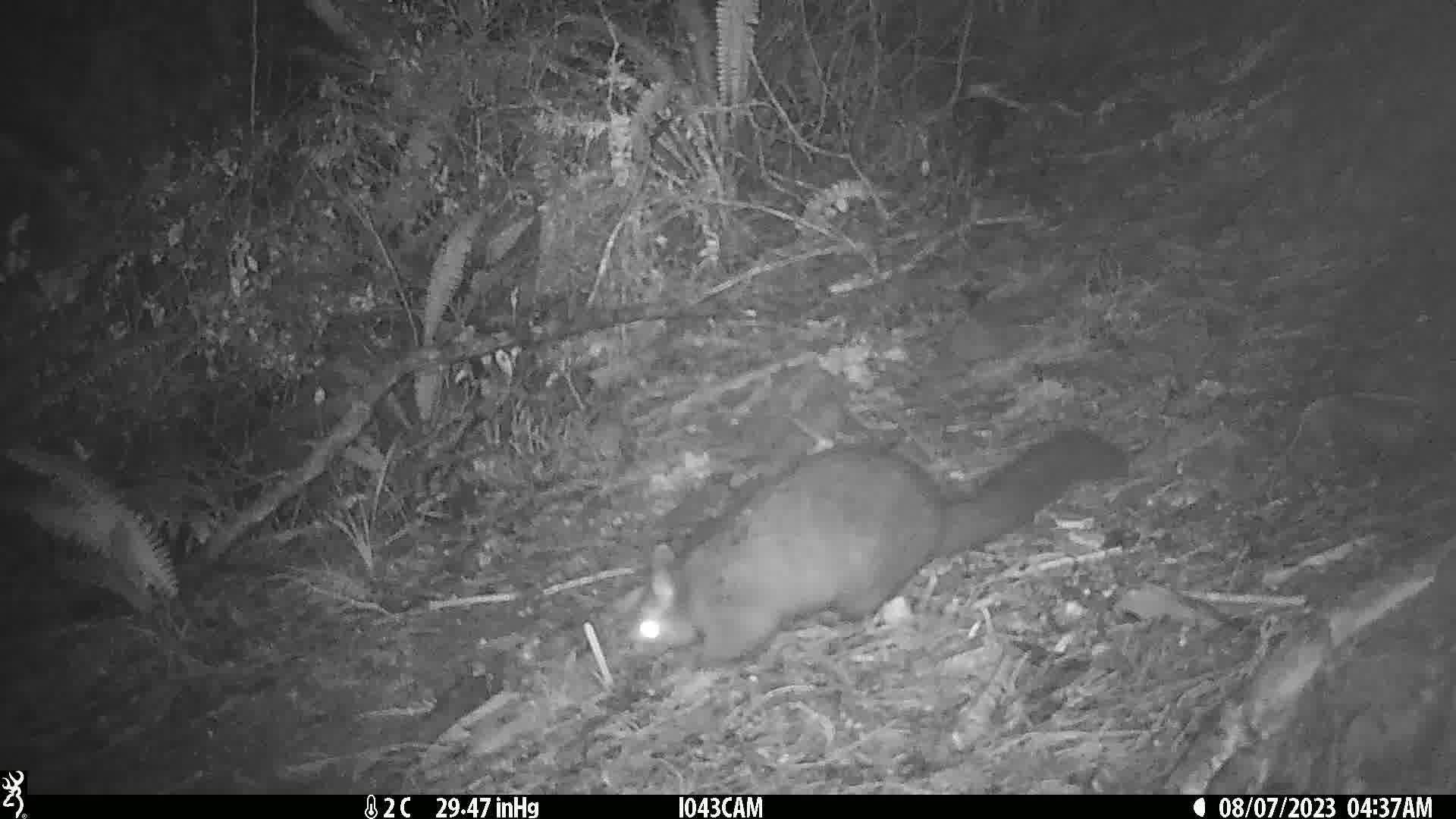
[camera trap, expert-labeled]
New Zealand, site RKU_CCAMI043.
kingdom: Animalia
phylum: Chordata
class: Mammalia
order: Diprotodontia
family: Phalangeridae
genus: Trichosurus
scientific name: Trichosurus vulpecula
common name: common brushtail possum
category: possum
Possum (common brushtail possum) (Trichosurus vulpecula).